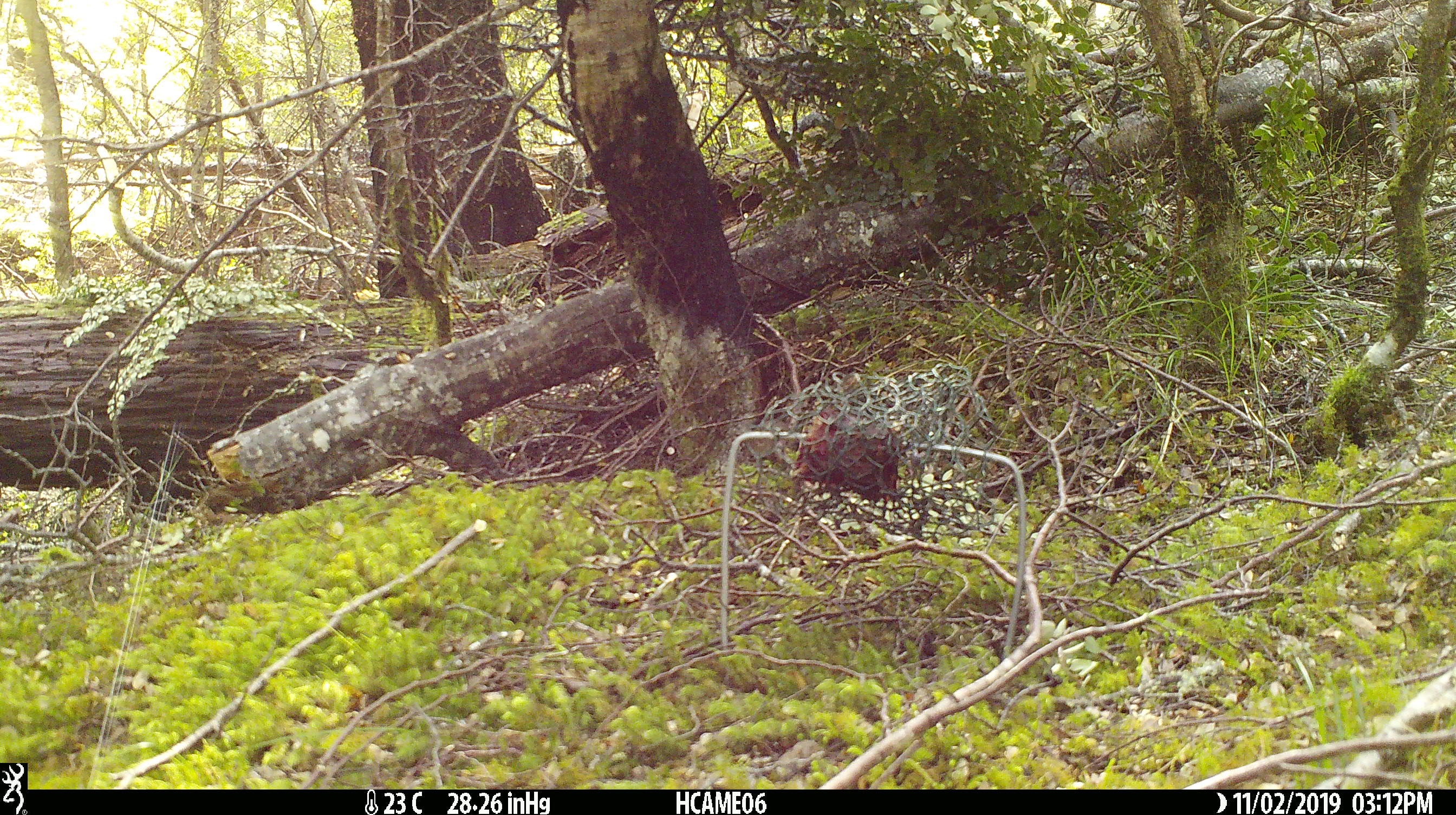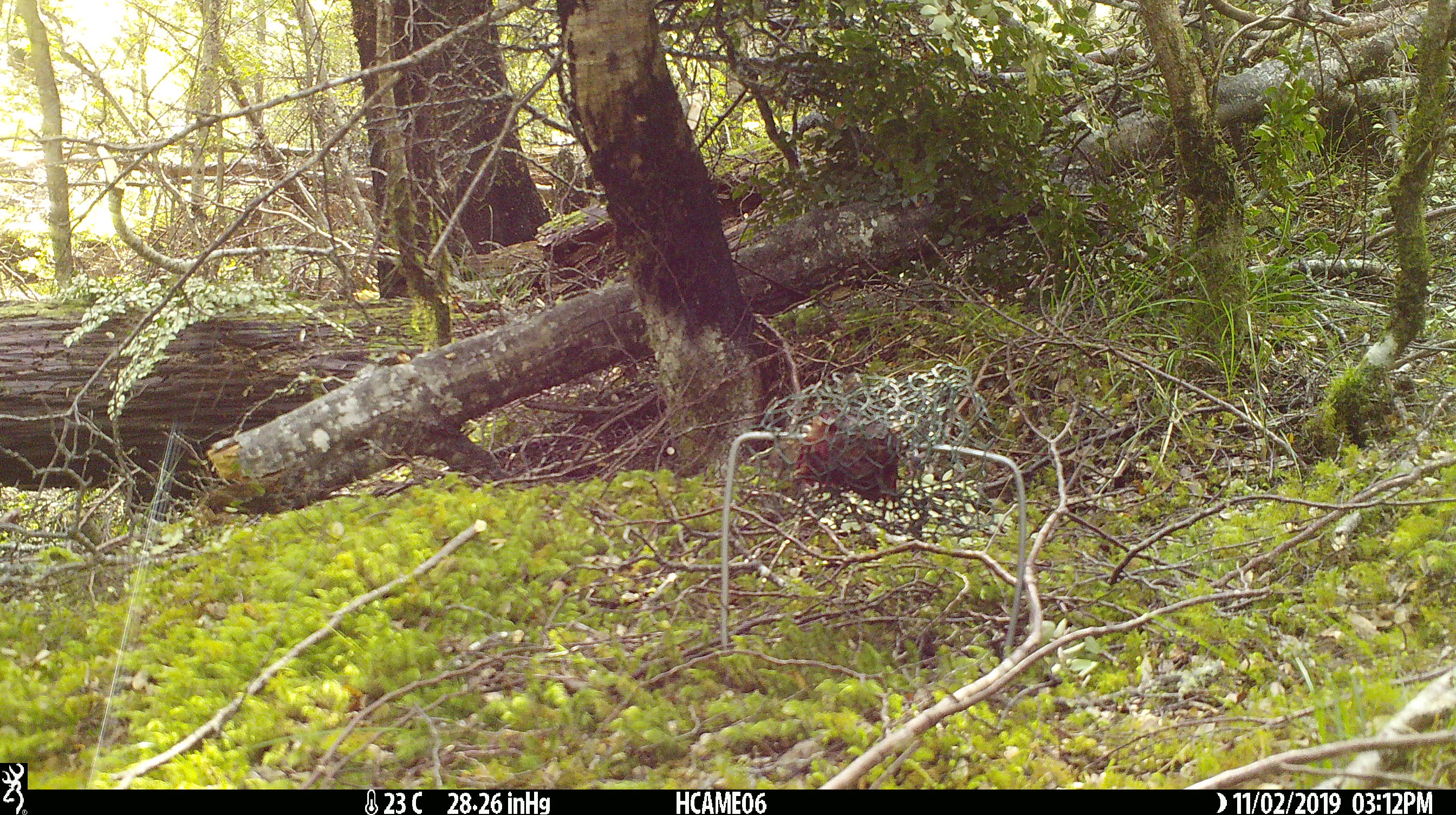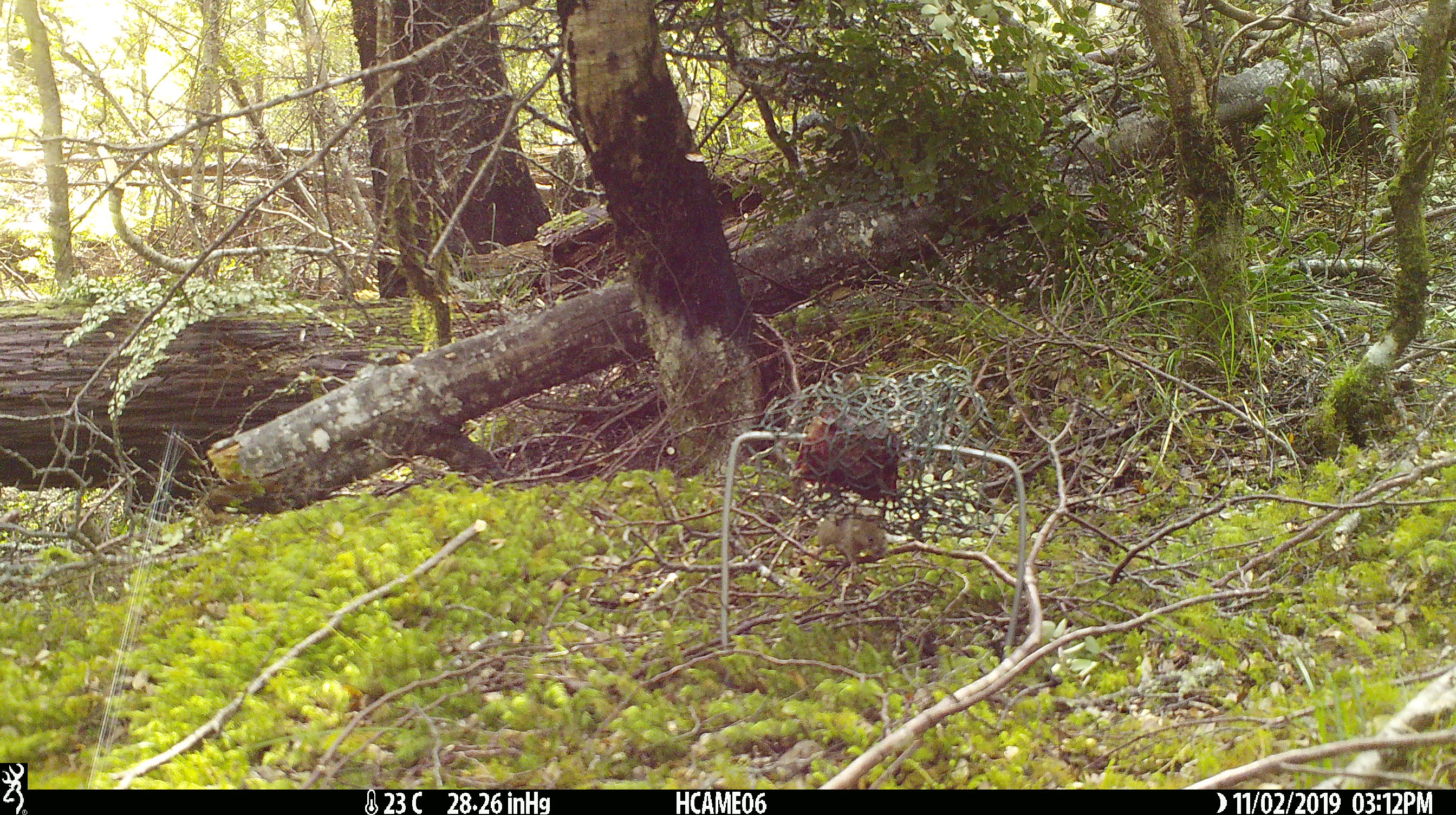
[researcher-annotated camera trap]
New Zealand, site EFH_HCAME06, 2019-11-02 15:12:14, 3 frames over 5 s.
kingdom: Animalia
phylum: Chordata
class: Mammalia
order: Rodentia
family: Muridae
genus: Mus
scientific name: Mus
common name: mouse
Mouse (Mus).